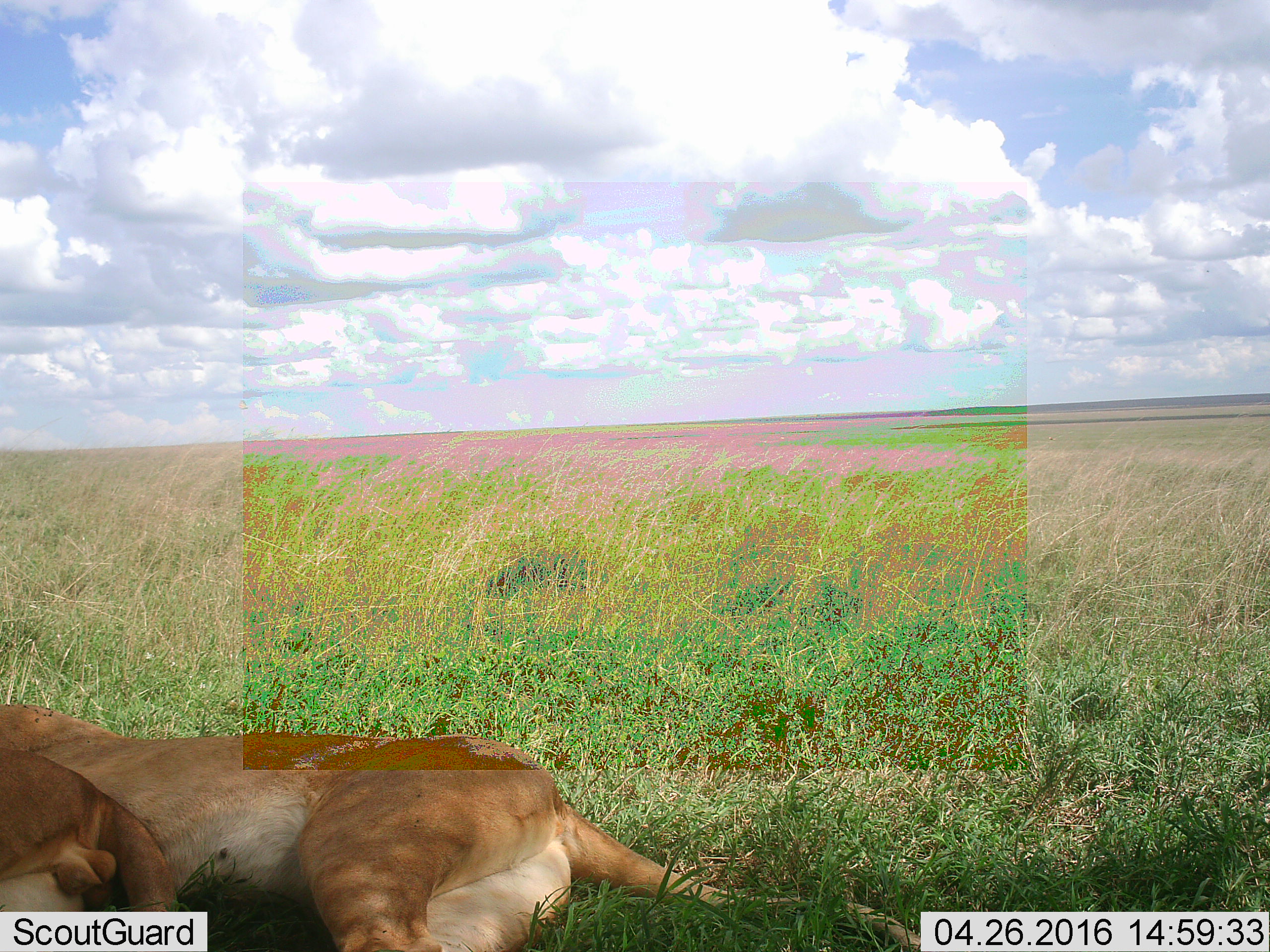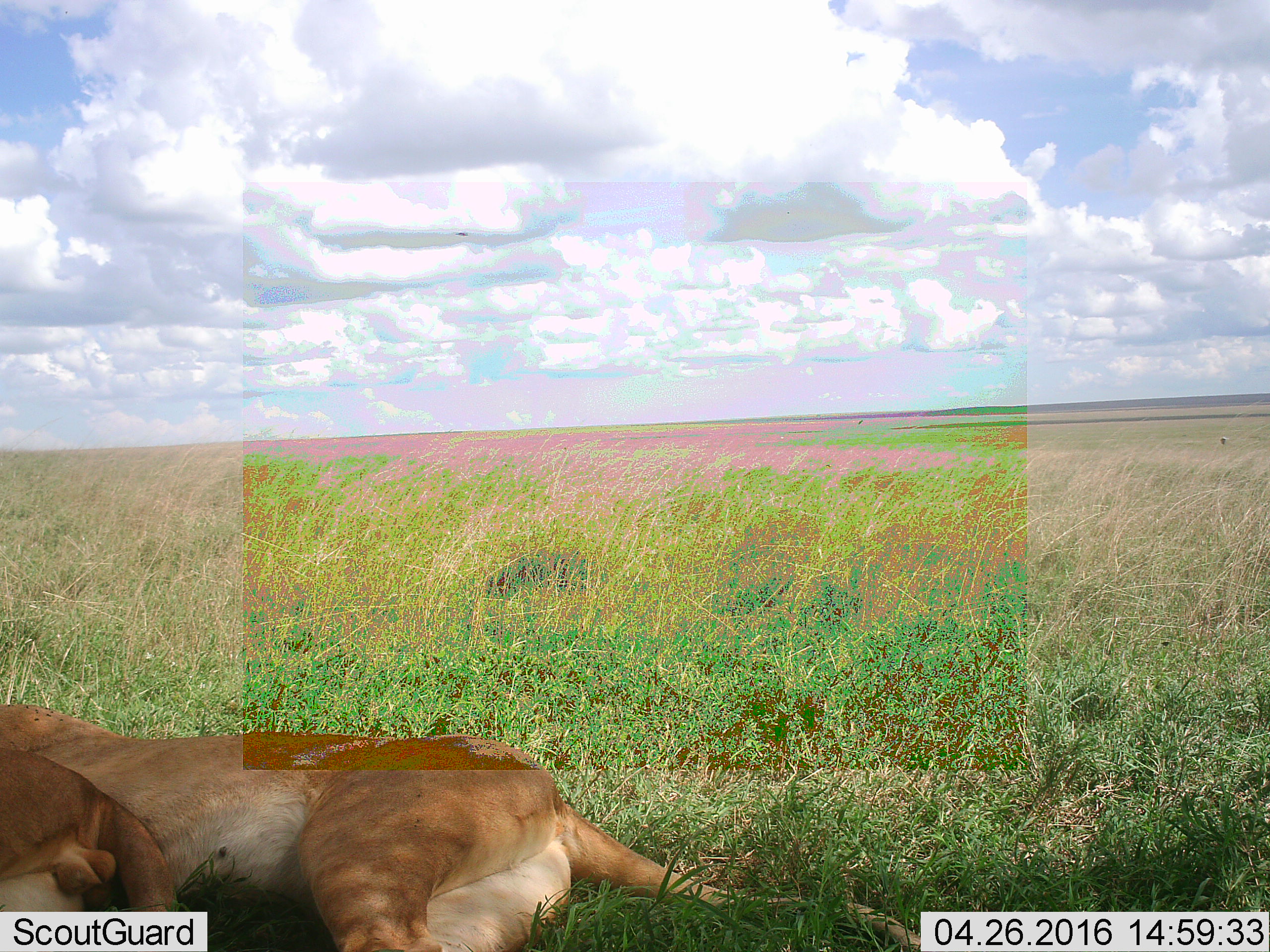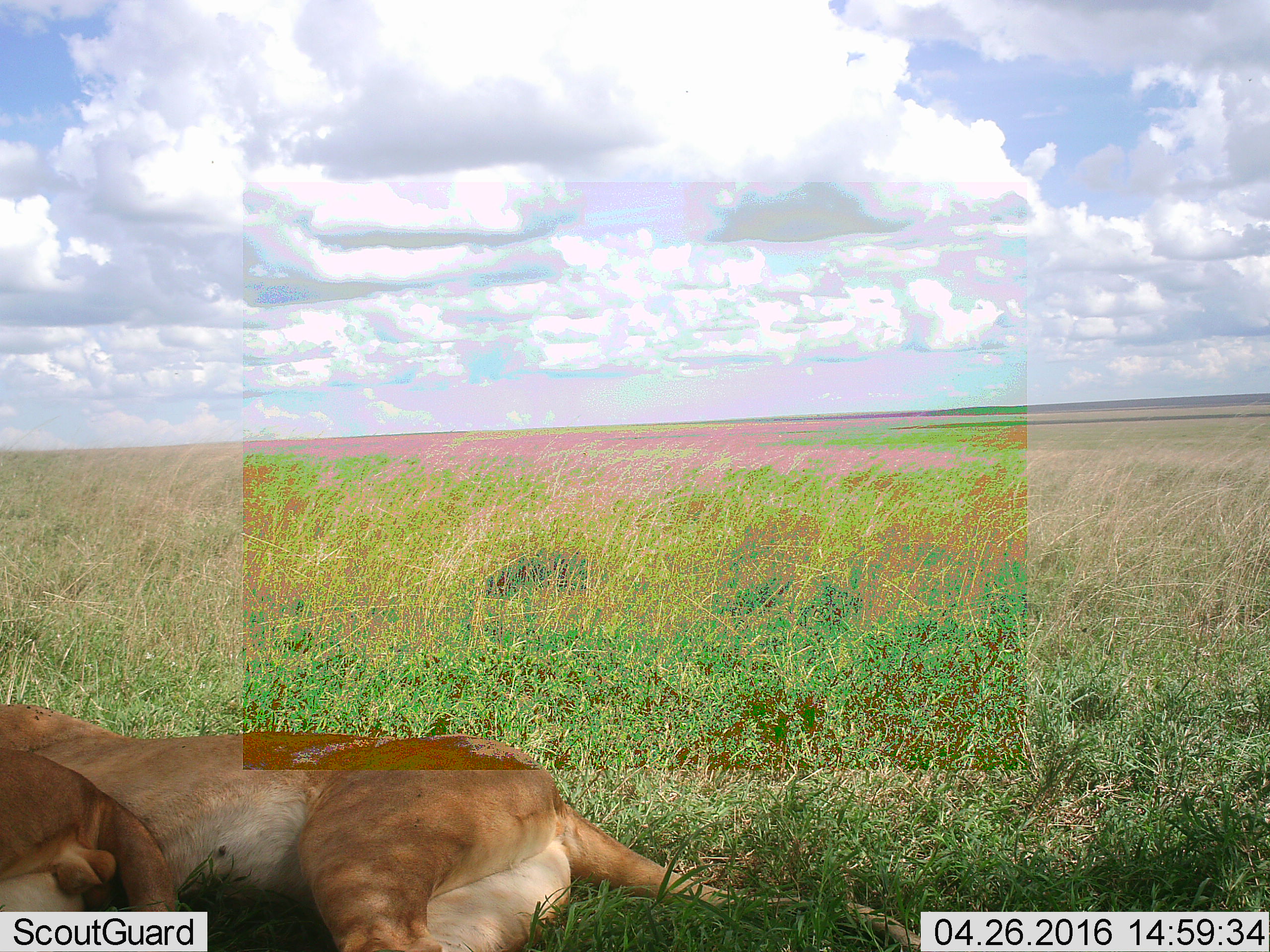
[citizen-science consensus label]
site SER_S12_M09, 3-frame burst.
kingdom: Animalia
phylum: Chordata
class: Mammalia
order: Carnivora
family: Felidae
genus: Panthera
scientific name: Panthera leo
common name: lion female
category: lionfemale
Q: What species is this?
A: Lionfemale (lion female) (Panthera leo).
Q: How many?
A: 1.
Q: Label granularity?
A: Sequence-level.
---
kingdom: Animalia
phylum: Chordata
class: Mammalia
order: Carnivora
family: Felidae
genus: Panthera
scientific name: Panthera leo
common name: lion male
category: lionmale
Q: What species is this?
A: Lionmale (lion male) (Panthera leo).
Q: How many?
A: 1.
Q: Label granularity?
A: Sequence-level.